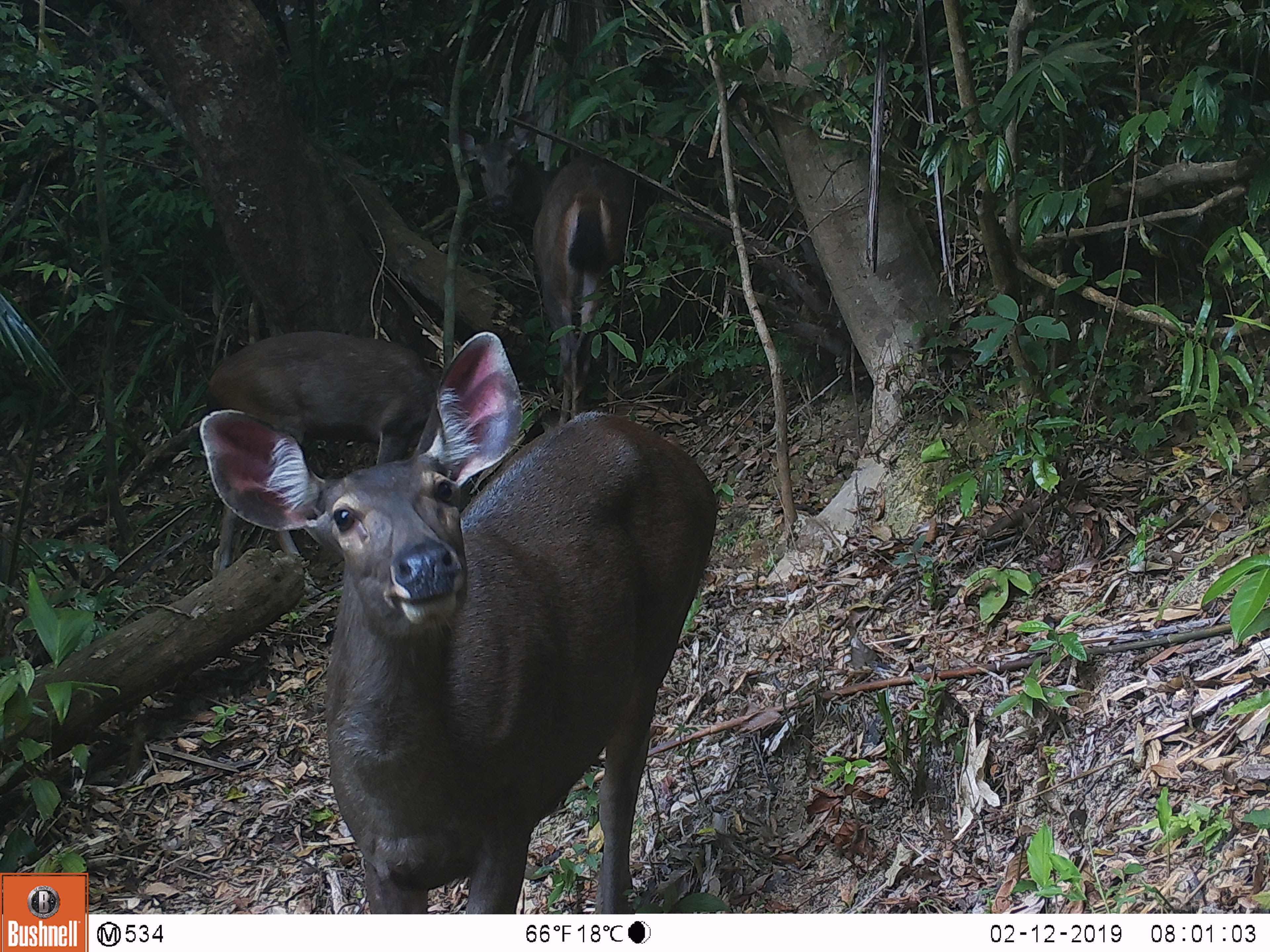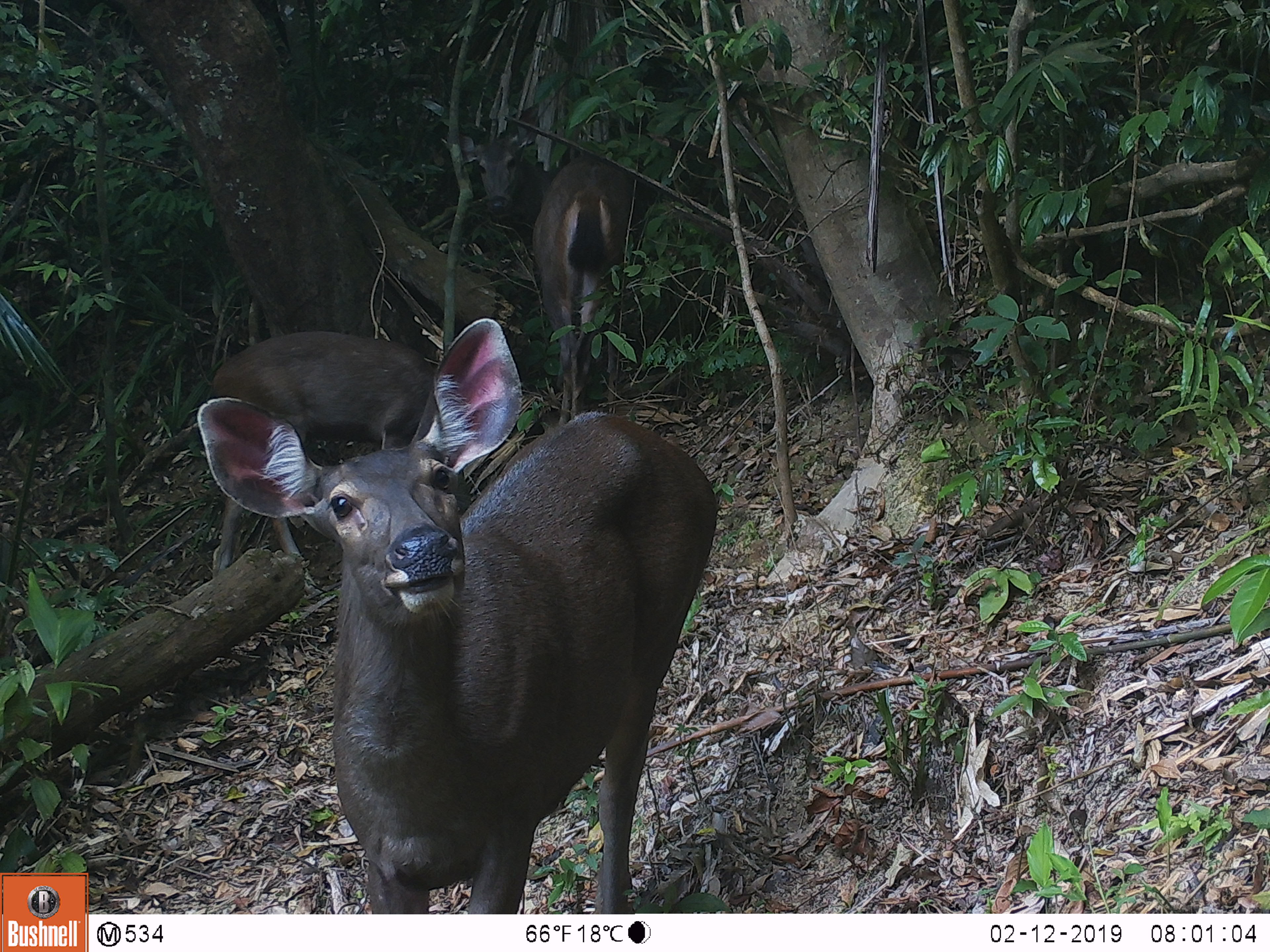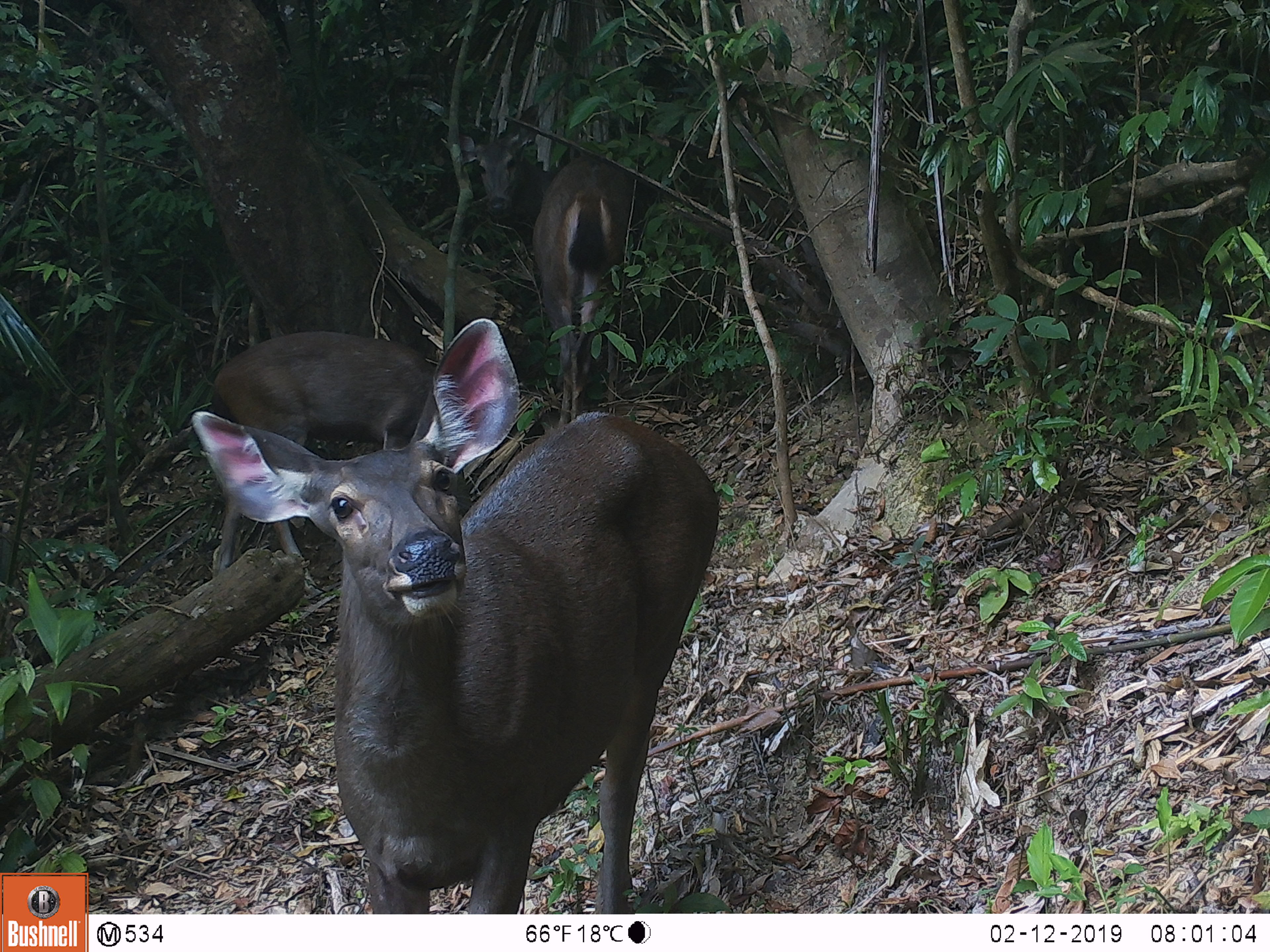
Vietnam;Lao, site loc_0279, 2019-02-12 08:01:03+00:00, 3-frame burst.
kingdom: Animalia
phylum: Chordata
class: Mammalia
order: Artiodactyla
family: Cervidae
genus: Rusa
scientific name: Rusa unicolor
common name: sambar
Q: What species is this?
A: Sambar (Rusa unicolor).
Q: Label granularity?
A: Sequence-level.